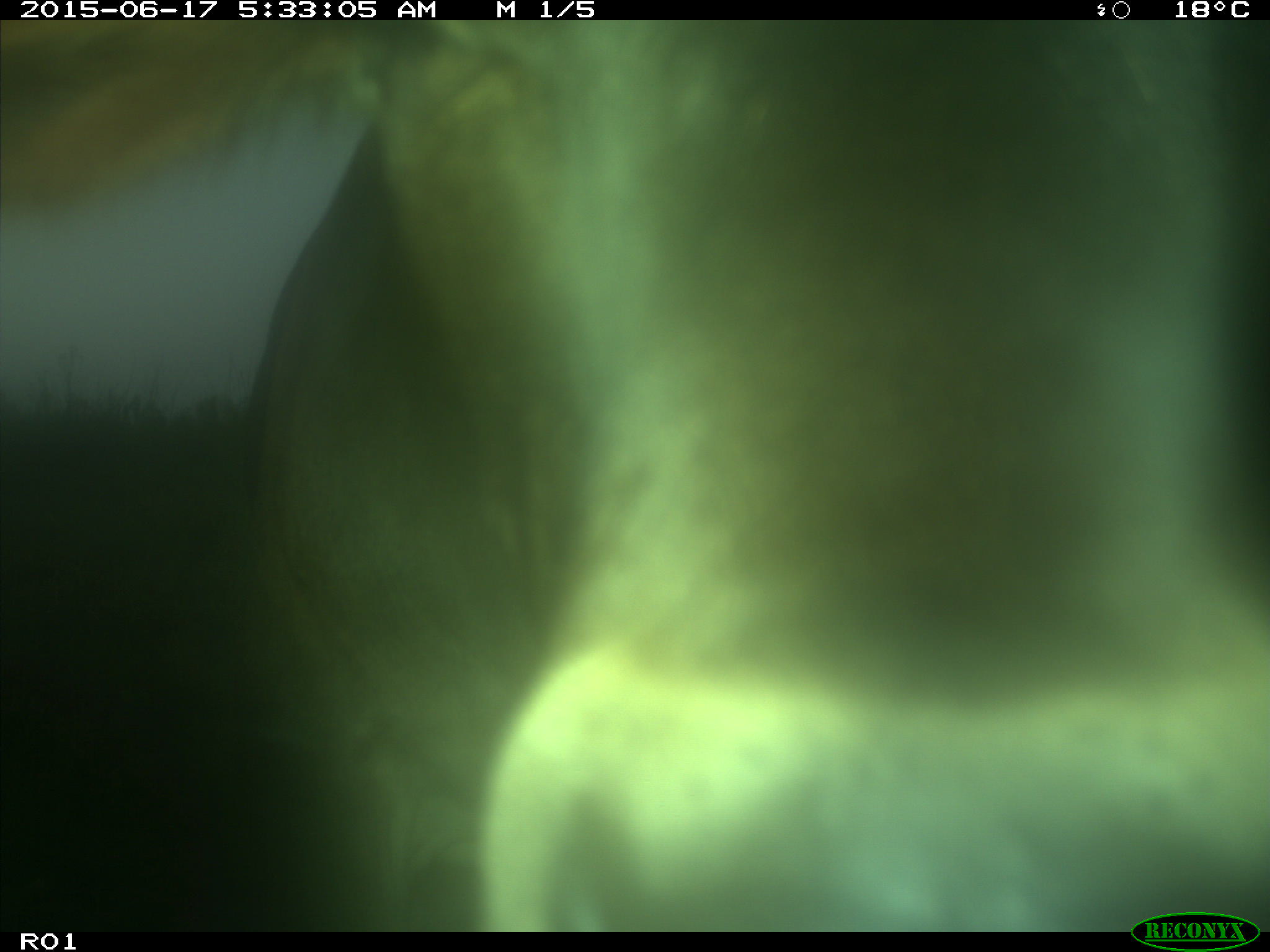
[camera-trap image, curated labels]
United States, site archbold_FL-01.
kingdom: Animalia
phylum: Chordata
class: Mammalia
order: Artiodactyla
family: Bovidae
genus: Bos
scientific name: Bos taurus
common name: domestic cow